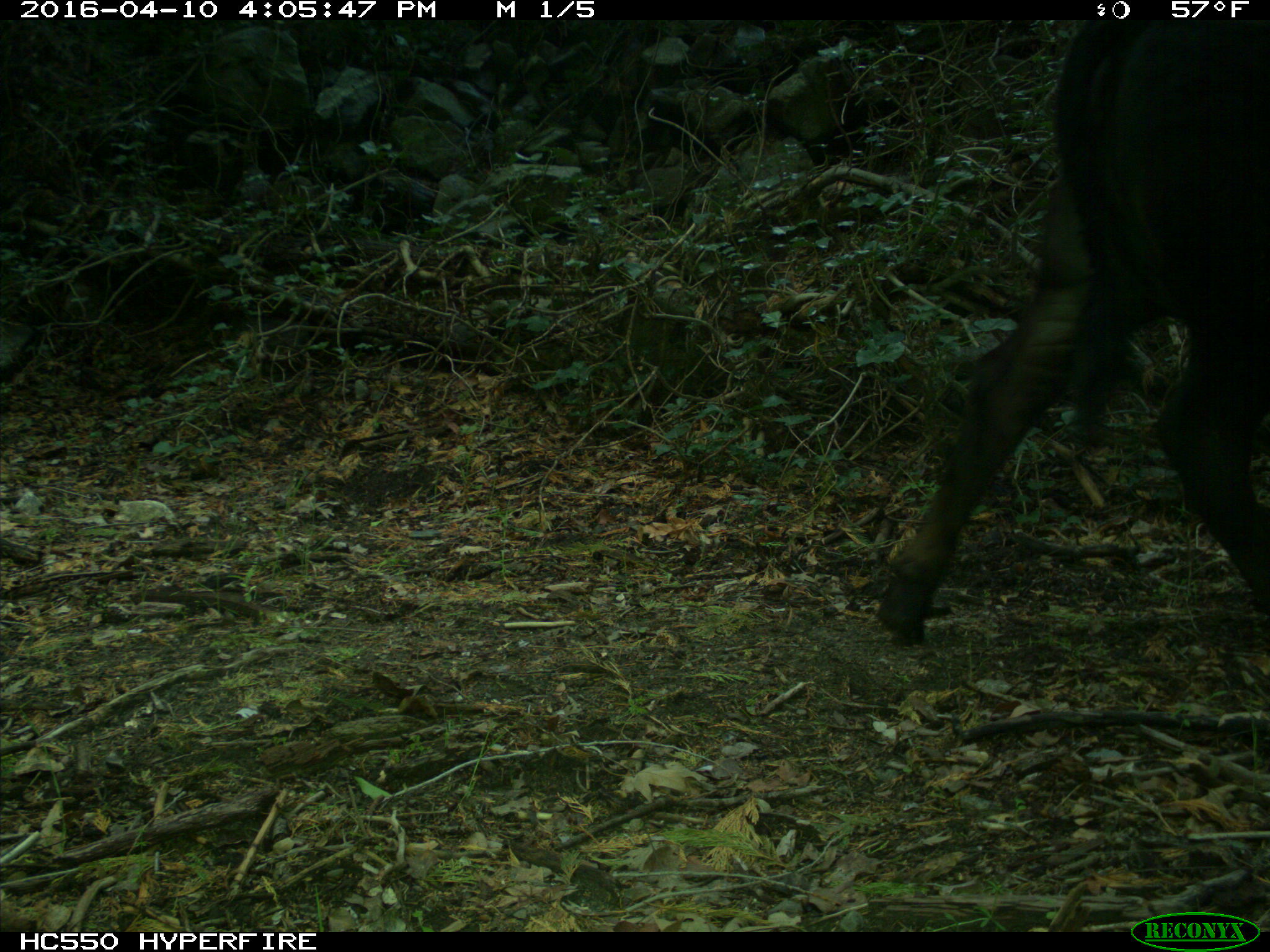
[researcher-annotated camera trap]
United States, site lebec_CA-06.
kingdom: Animalia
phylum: Chordata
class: Mammalia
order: Artiodactyla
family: Bovidae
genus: Bos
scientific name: Bos taurus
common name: domestic cow